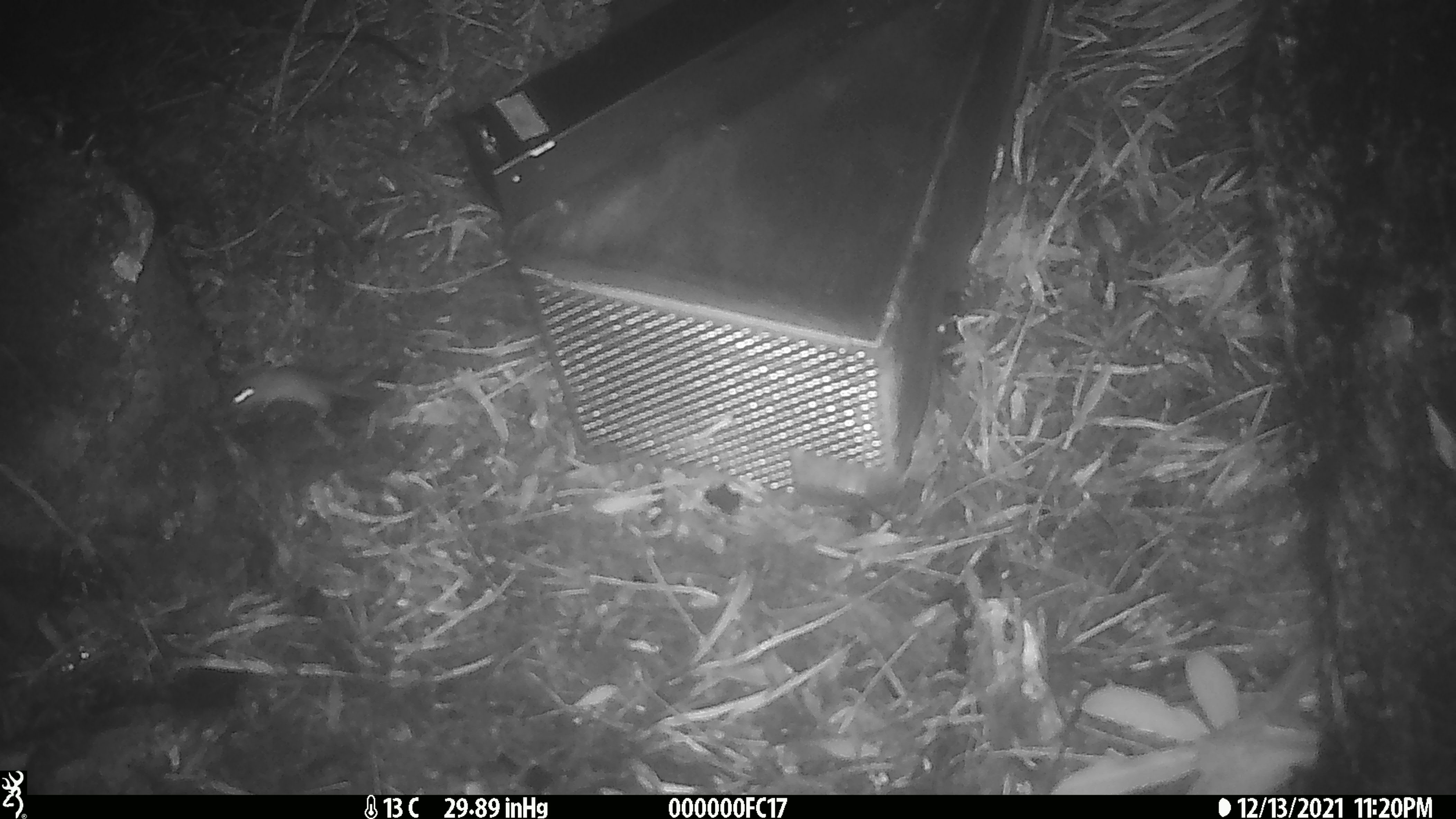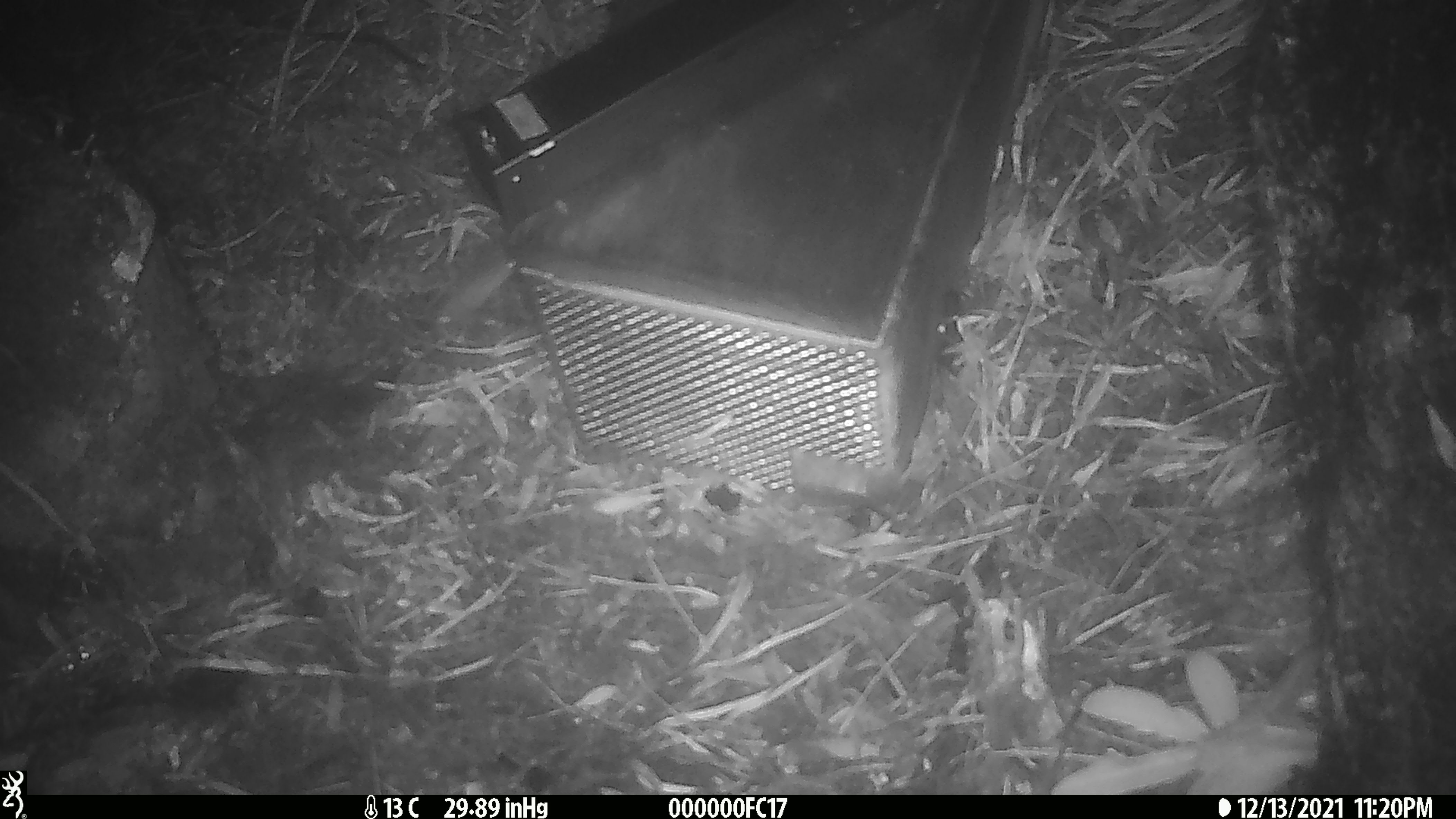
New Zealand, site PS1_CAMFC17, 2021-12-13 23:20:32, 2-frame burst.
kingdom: Animalia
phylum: Chordata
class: Mammalia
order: Rodentia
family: Muridae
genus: Mus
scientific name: Mus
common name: mouse